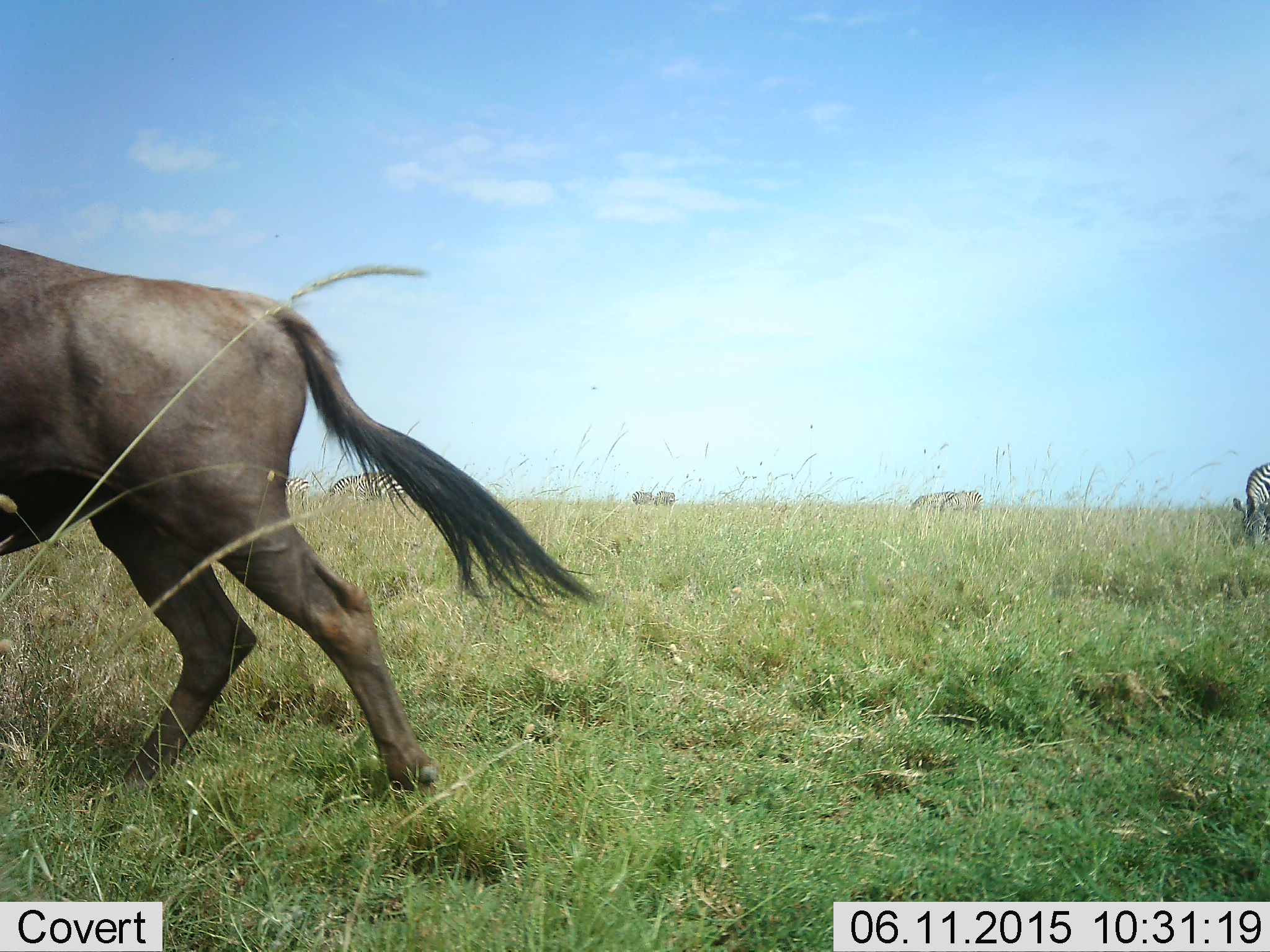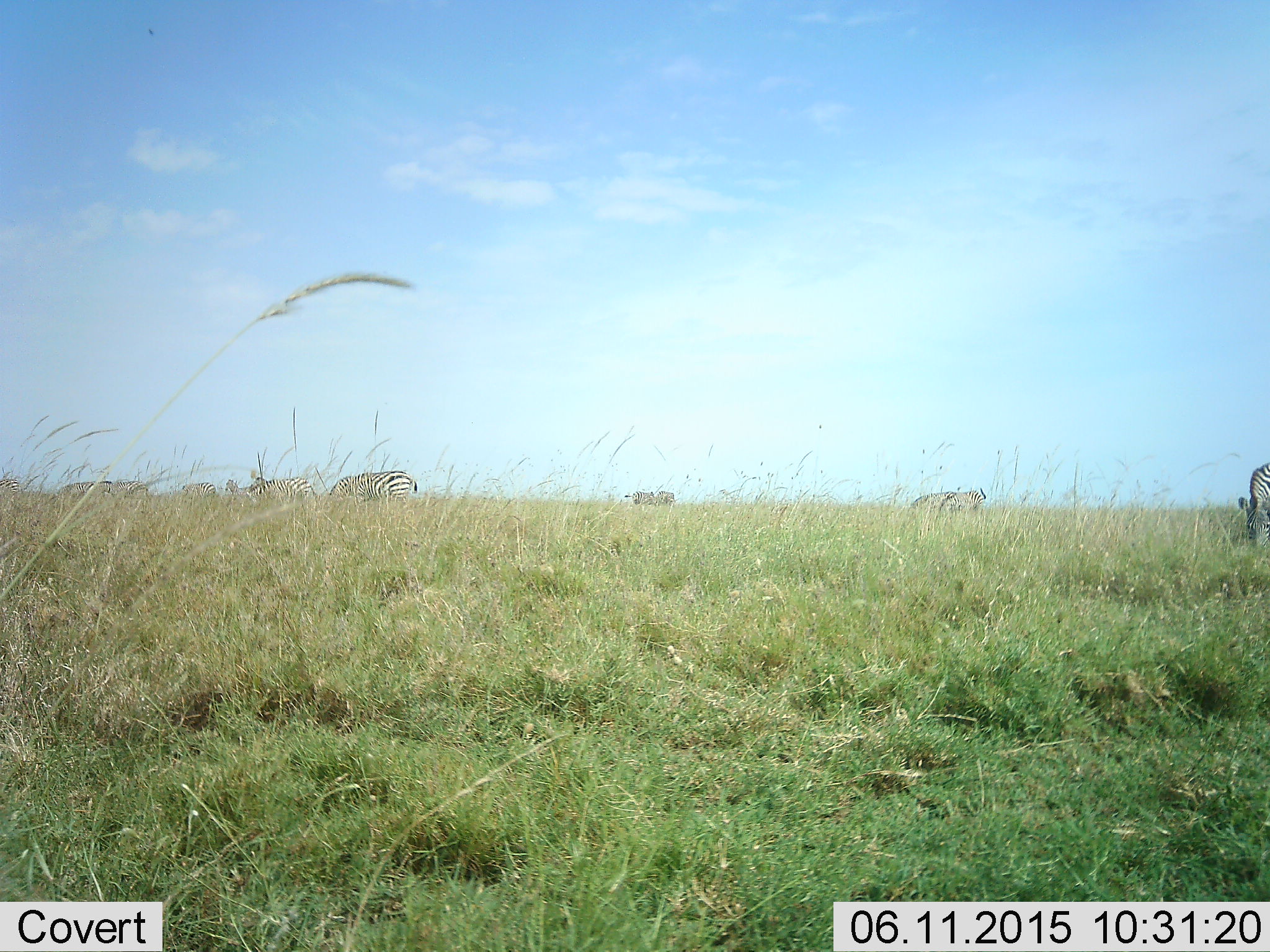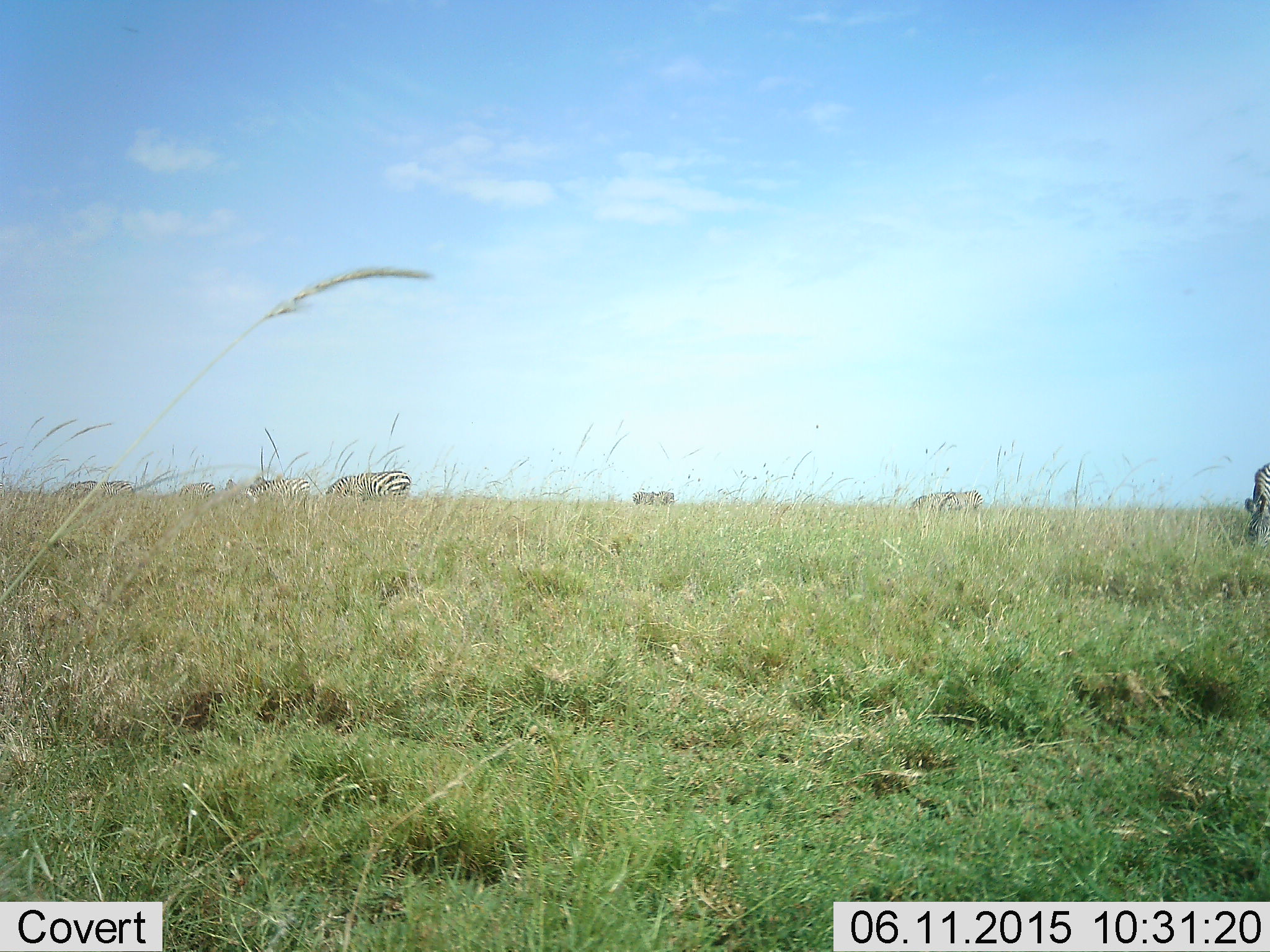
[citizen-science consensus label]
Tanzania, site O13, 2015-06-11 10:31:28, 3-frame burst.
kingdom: Animalia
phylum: Chordata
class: Mammalia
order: Artiodactyla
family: Bovidae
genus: Connochaetes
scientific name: Connochaetes taurinus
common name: blue wildebeest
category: wildebeest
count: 1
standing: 10%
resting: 0%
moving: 100%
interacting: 0%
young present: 0%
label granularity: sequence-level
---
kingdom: Animalia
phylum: Chordata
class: Mammalia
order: Perissodactyla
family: Equidae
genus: Equus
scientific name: Equus quagga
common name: plains zebra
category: zebra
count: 8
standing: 13%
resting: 7%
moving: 13%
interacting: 0%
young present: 0%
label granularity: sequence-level